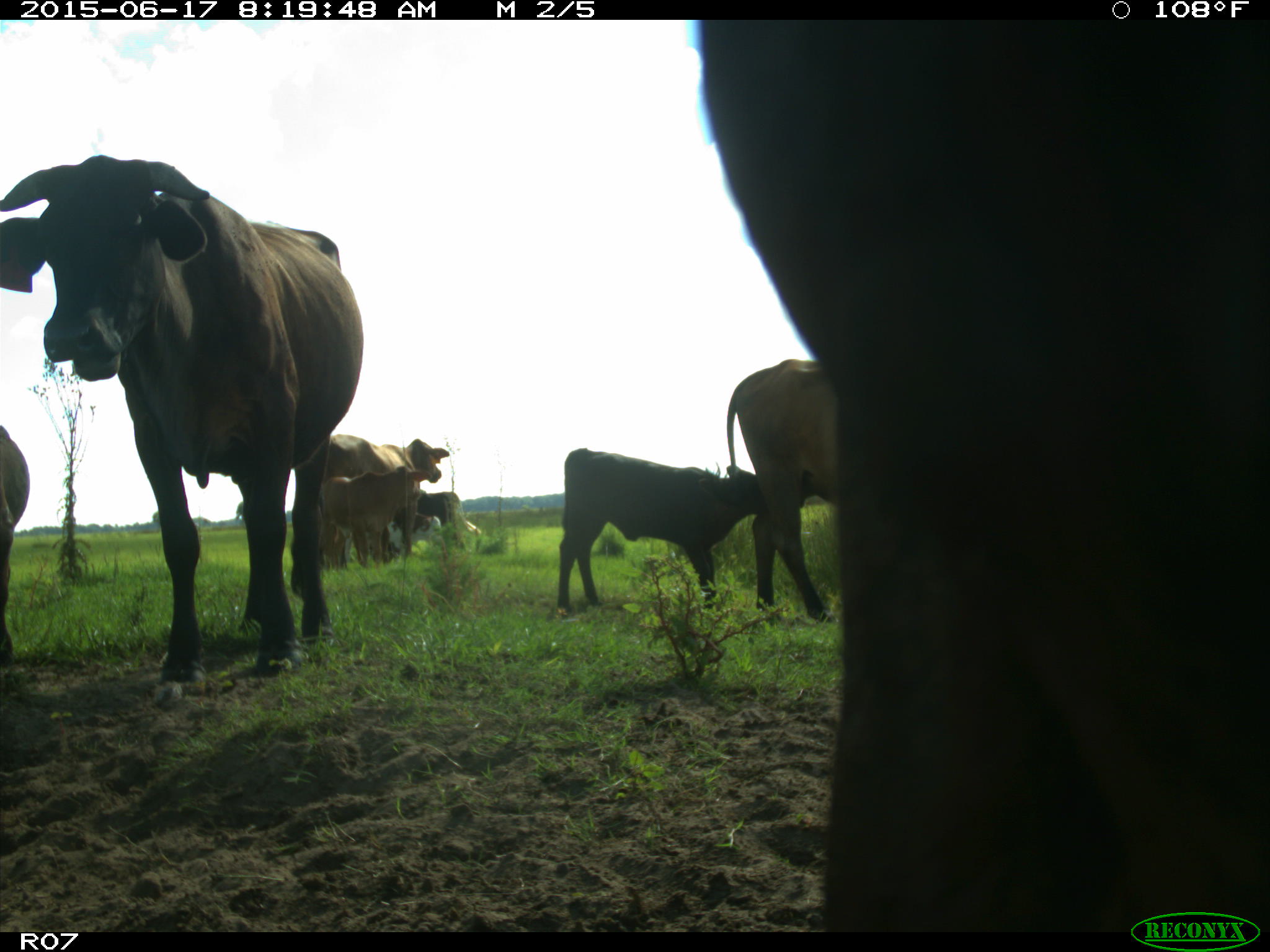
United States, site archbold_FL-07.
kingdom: Animalia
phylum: Chordata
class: Mammalia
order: Artiodactyla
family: Bovidae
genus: Bos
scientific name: Bos taurus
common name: domestic cow